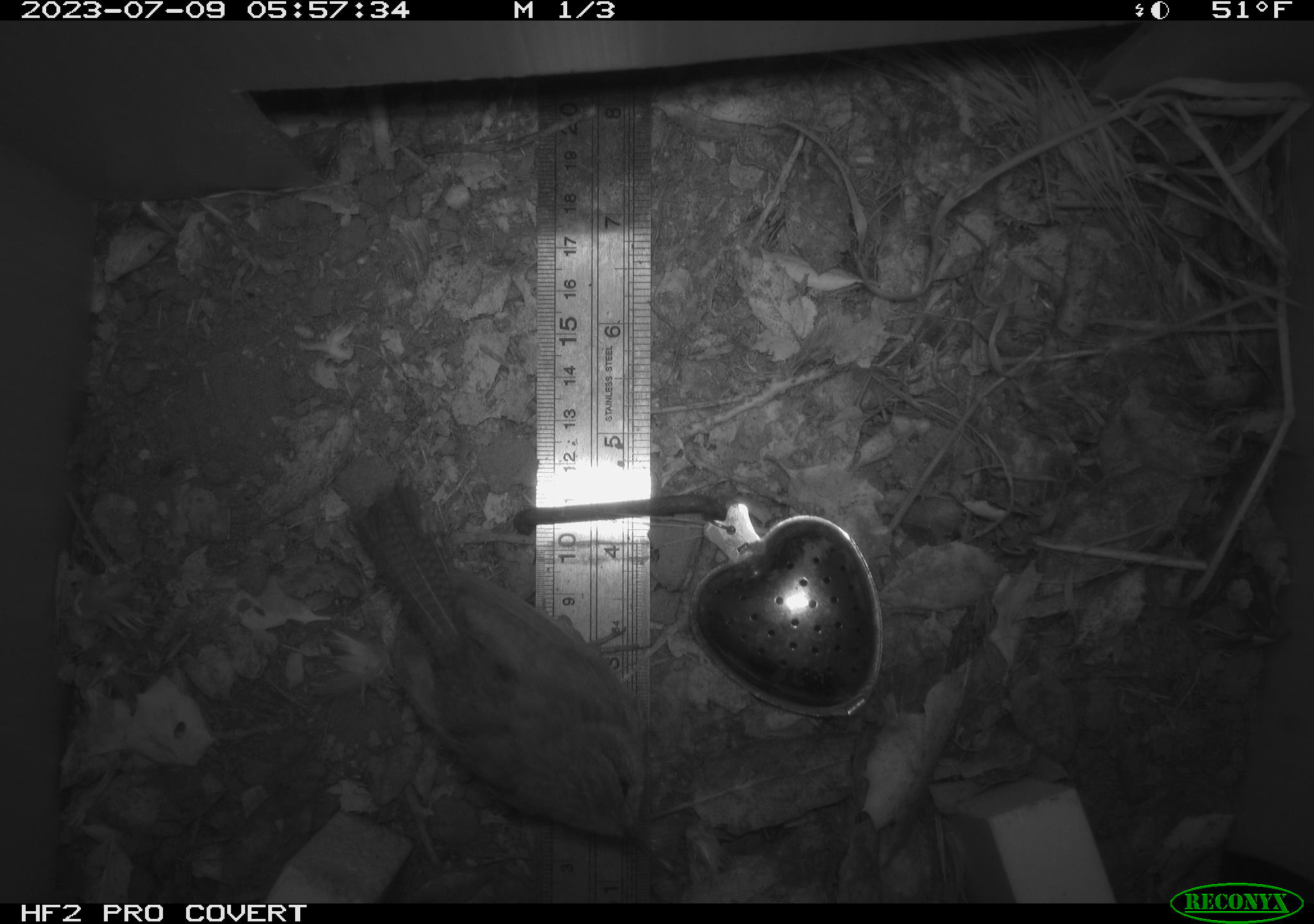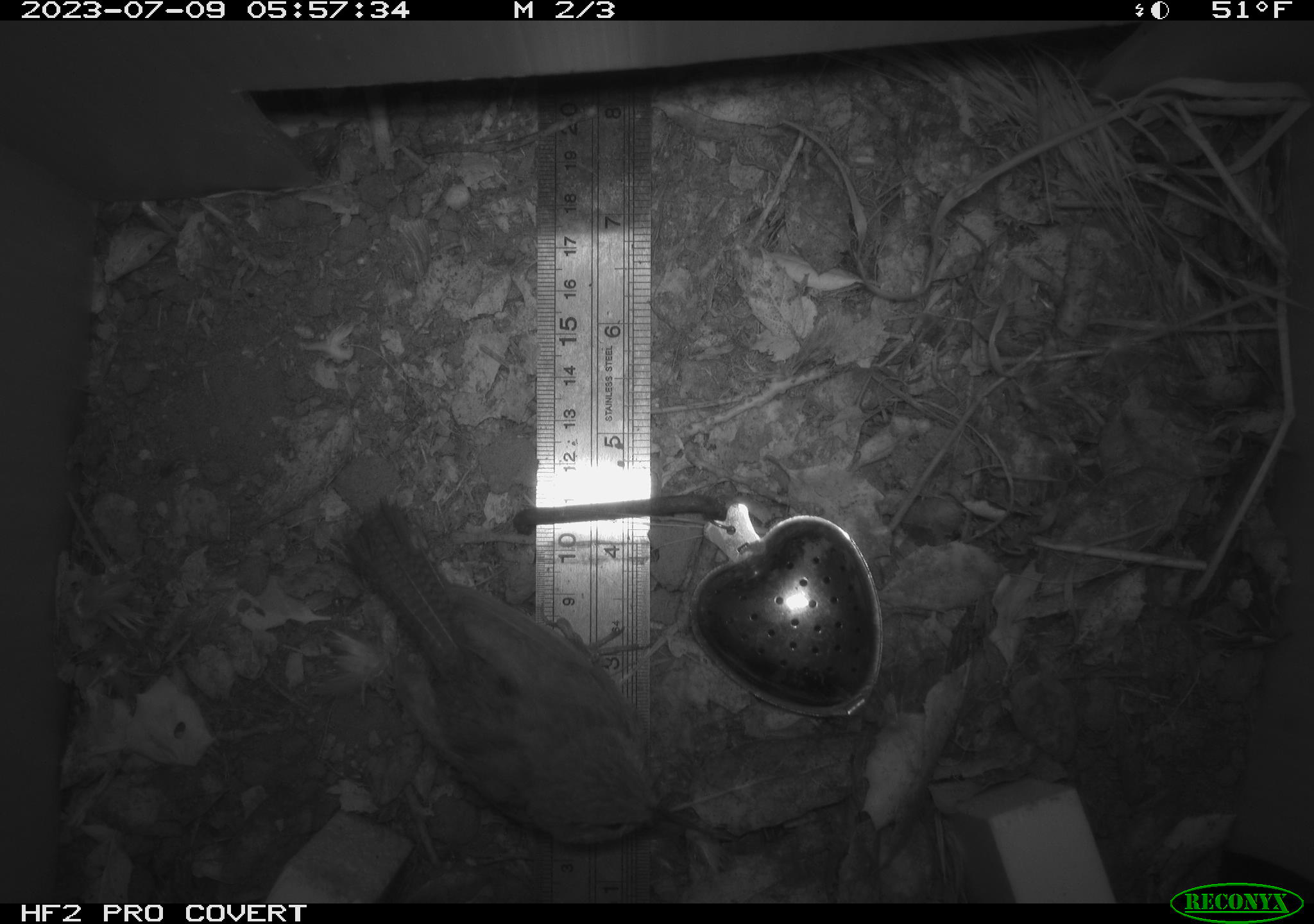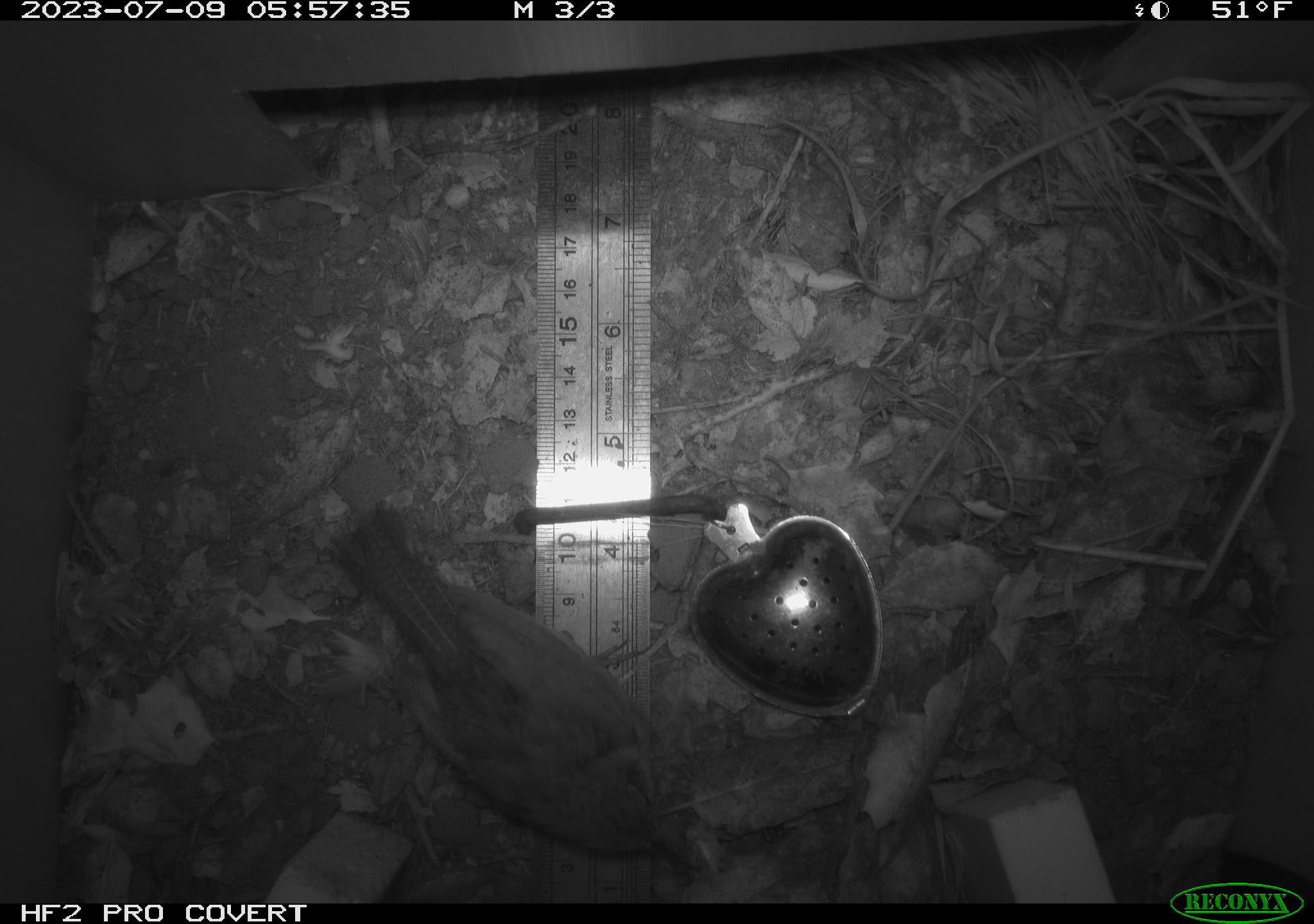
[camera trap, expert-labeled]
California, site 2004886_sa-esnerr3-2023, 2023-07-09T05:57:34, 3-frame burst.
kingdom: Animalia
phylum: Chordata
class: Aves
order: Passeriformes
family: Troglodytidae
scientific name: Troglodytidae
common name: wren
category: troglodytidae family